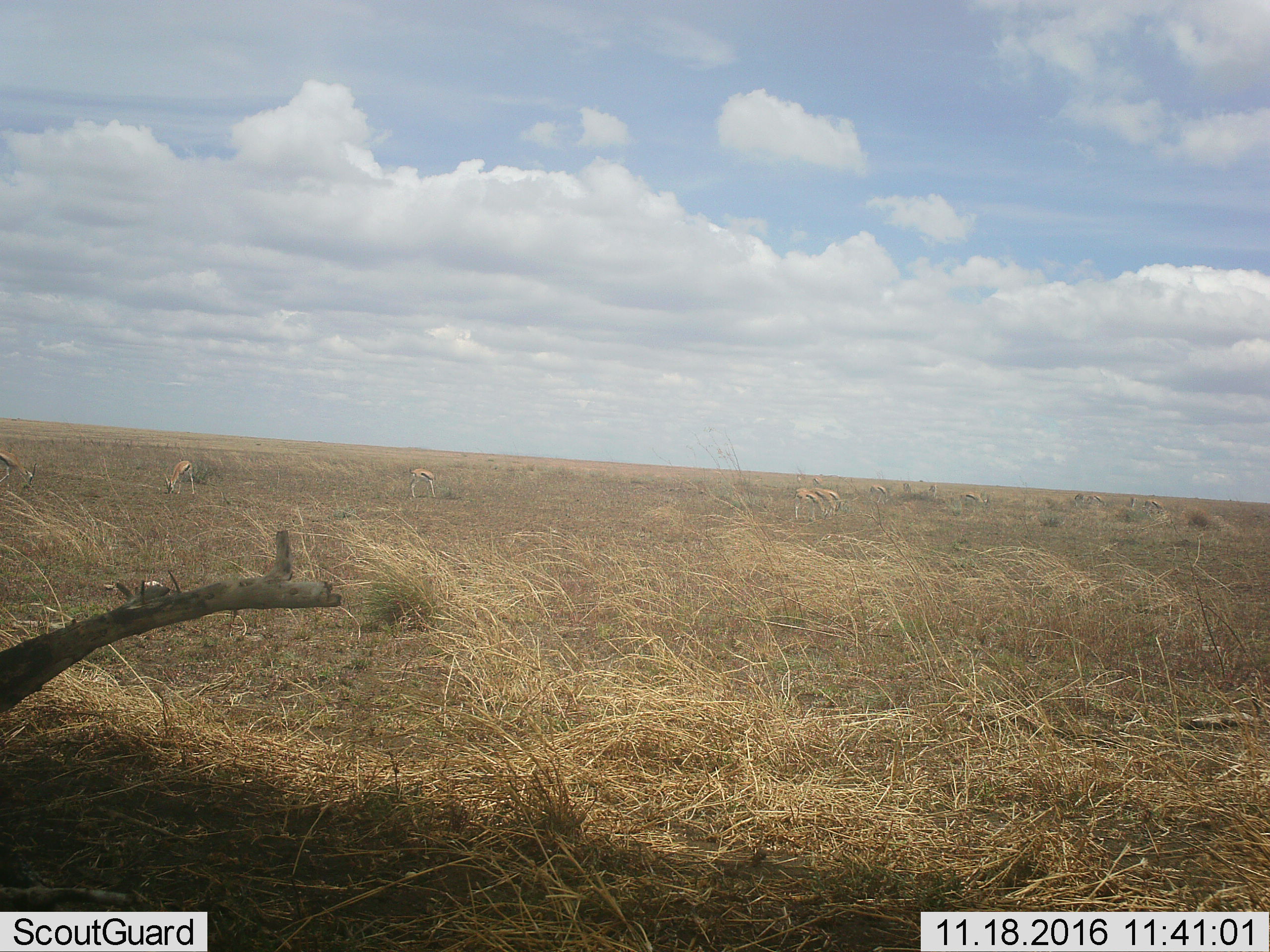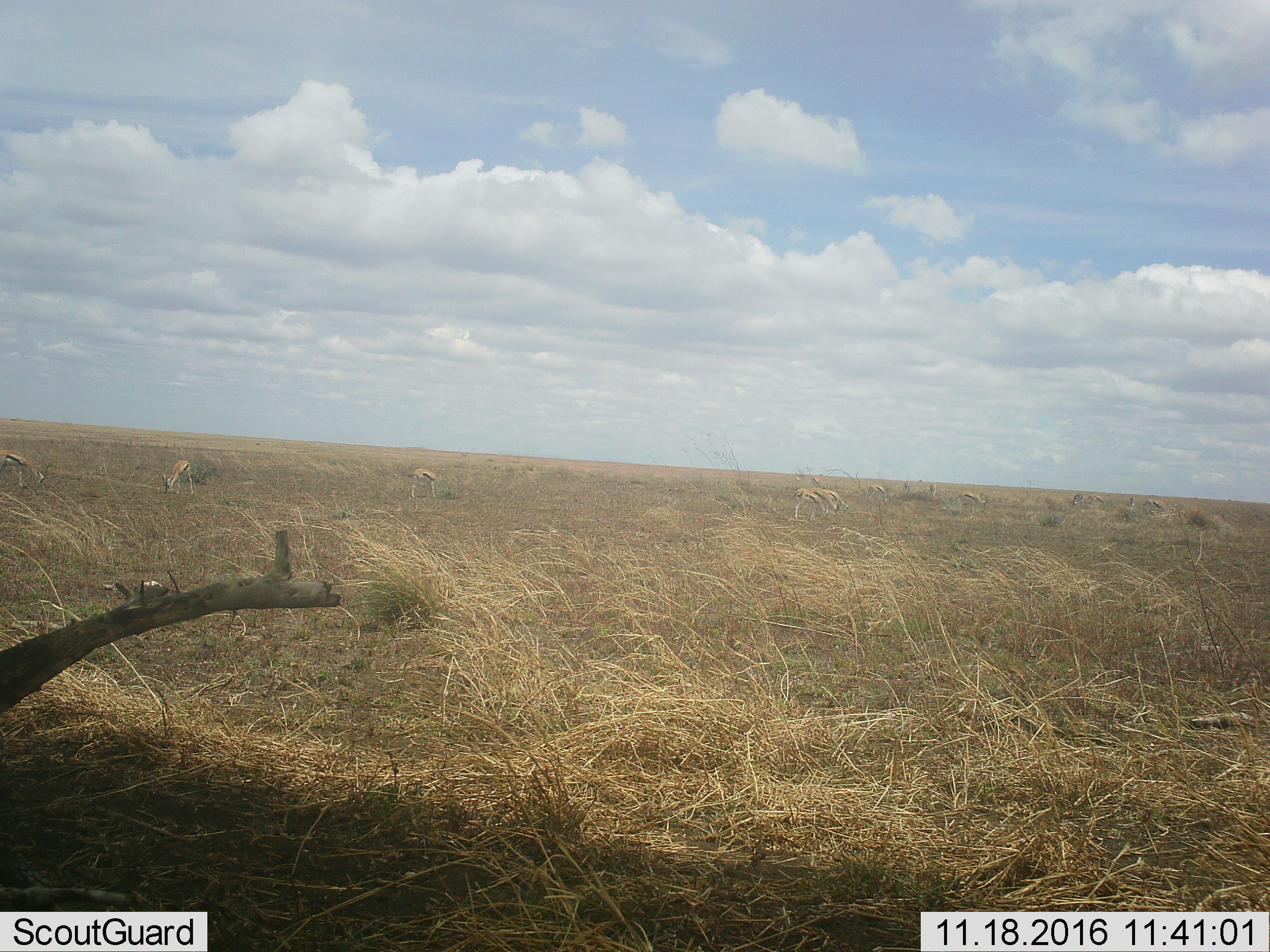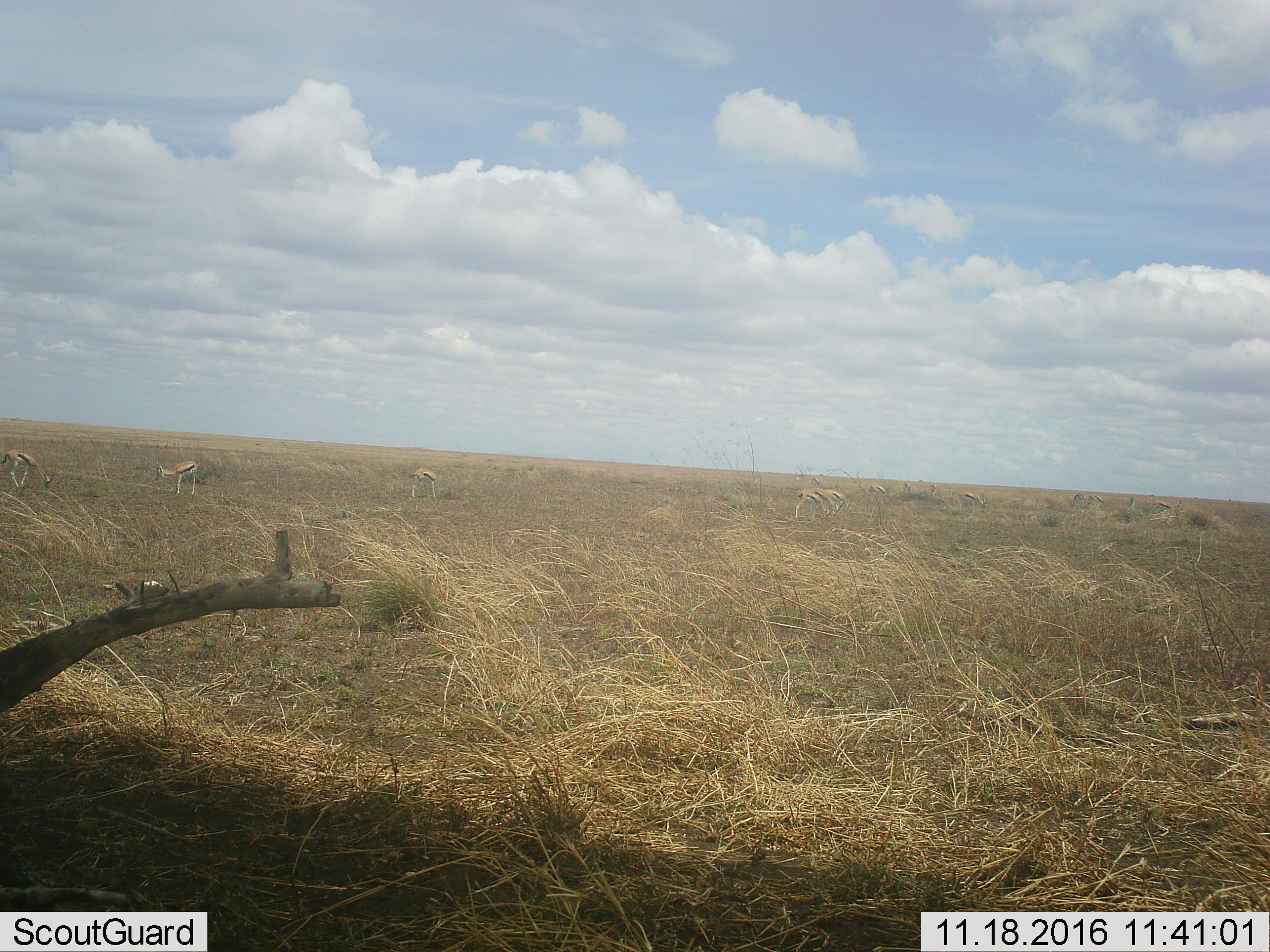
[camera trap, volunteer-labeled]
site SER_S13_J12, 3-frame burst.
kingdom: Animalia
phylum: Chordata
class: Mammalia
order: Artiodactyla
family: Bovidae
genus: Eudorcas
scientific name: Eudorcas thomsonii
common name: thomson's gazelle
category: gazellethomsons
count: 11-50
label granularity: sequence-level